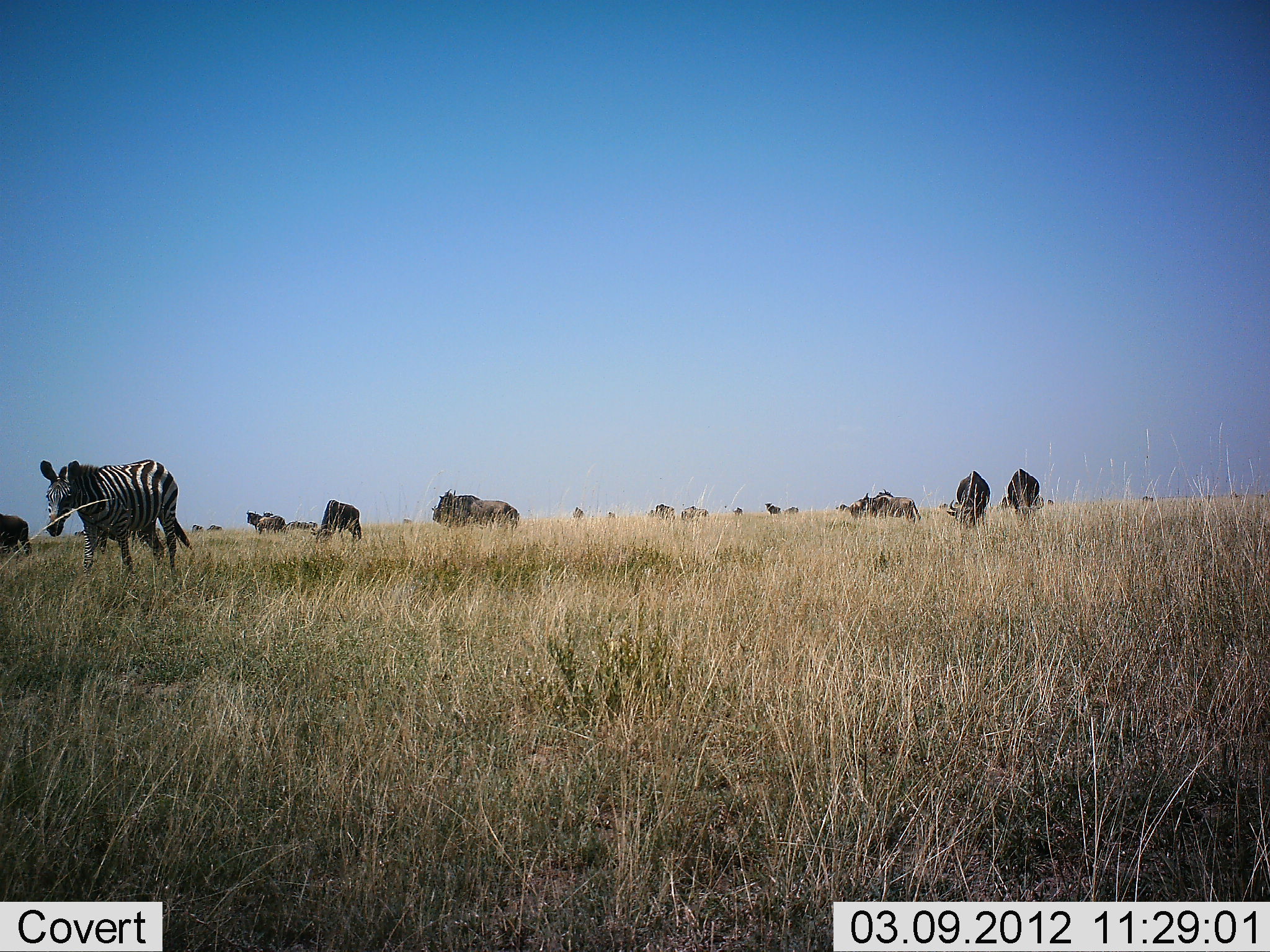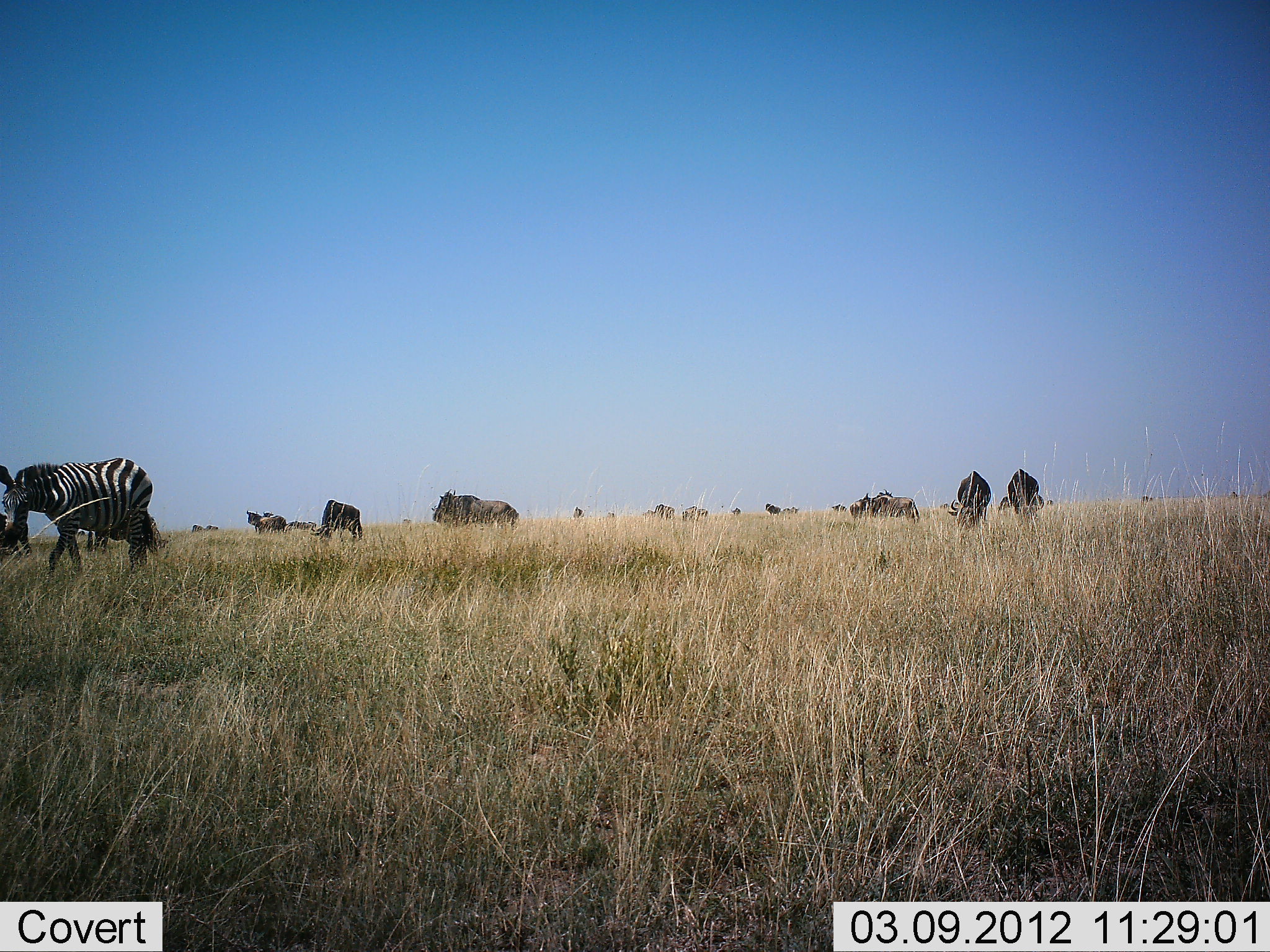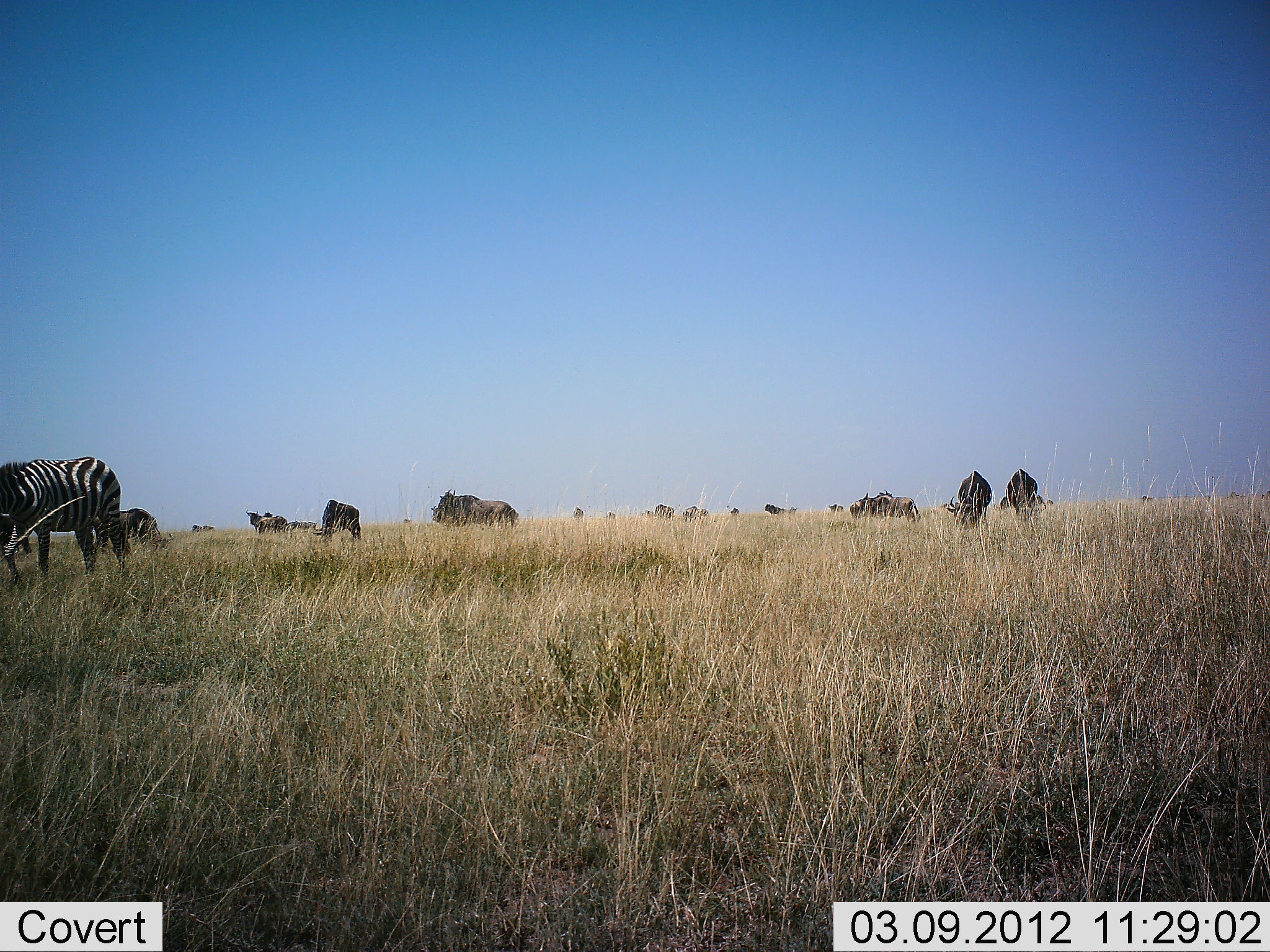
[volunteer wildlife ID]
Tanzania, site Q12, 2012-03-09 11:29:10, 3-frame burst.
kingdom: Animalia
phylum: Chordata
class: Mammalia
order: Artiodactyla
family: Bovidae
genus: Connochaetes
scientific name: Connochaetes taurinus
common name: blue wildebeest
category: wildebeest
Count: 11-50.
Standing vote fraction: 55%.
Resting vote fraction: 0%.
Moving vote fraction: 9%.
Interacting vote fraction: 0%.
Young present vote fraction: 0%.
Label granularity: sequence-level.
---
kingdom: Animalia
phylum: Chordata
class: Mammalia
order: Perissodactyla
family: Equidae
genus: Equus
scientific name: Equus quagga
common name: plains zebra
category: zebra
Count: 1.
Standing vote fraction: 8%.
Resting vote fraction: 8%.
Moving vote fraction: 75%.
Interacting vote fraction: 0%.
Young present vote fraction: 0%.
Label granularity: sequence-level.